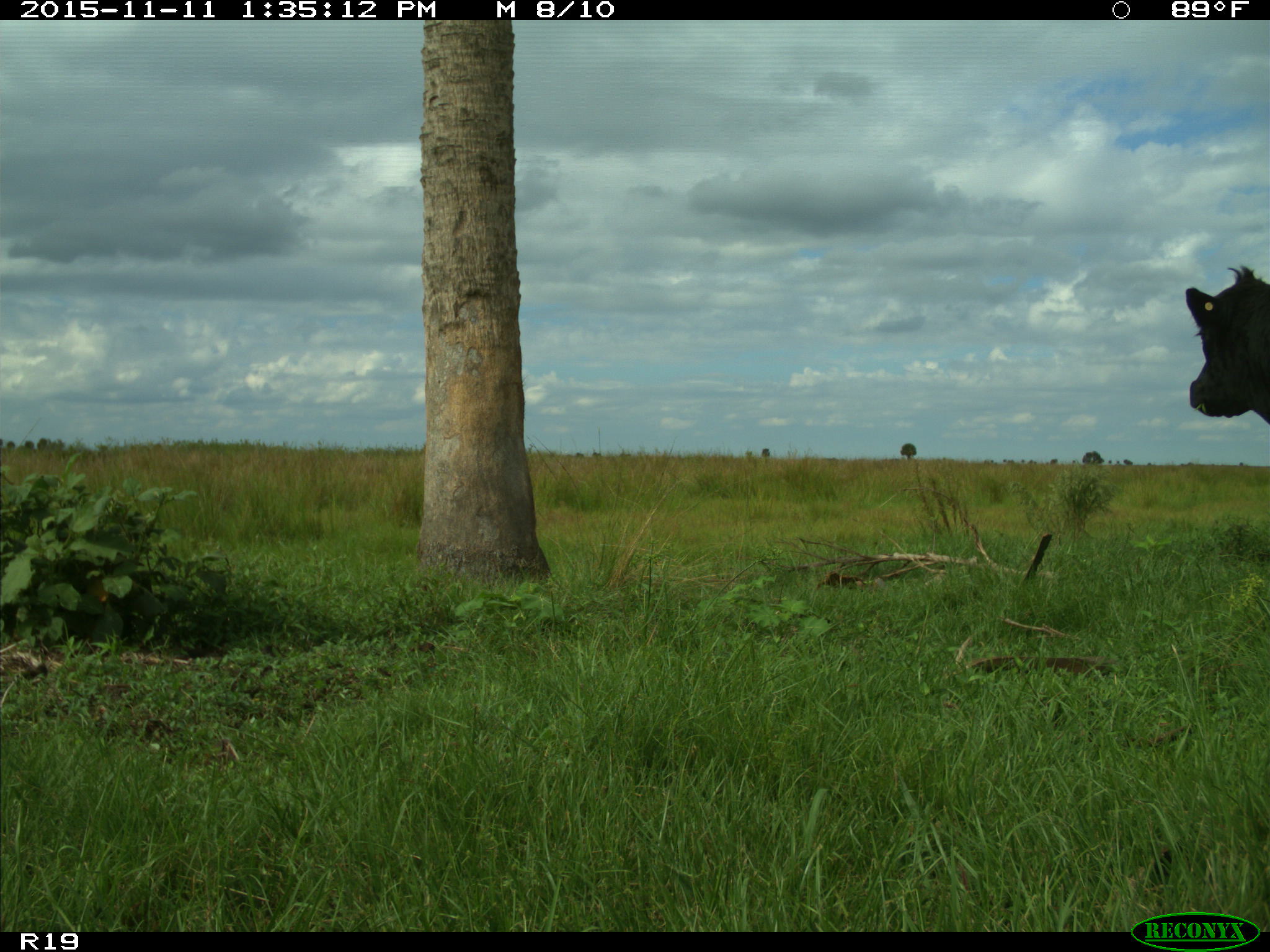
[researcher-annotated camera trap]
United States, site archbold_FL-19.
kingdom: Animalia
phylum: Chordata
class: Mammalia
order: Artiodactyla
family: Bovidae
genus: Bos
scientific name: Bos taurus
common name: domestic cow